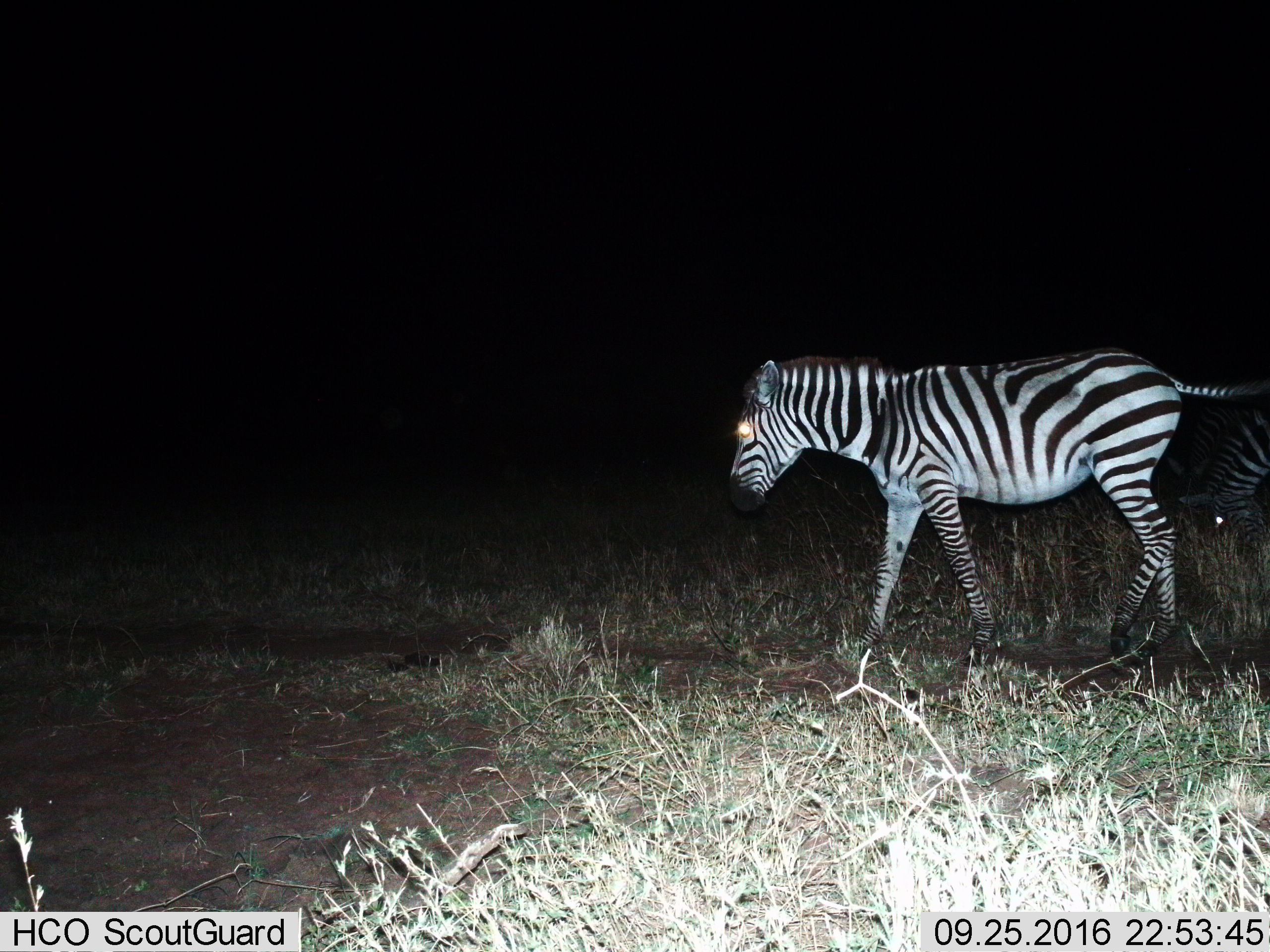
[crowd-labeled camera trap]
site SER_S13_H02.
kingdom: Animalia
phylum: Chordata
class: Mammalia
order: Perissodactyla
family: Equidae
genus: Equus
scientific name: Equus quagga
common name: plains zebra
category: zebraplains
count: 2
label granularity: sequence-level